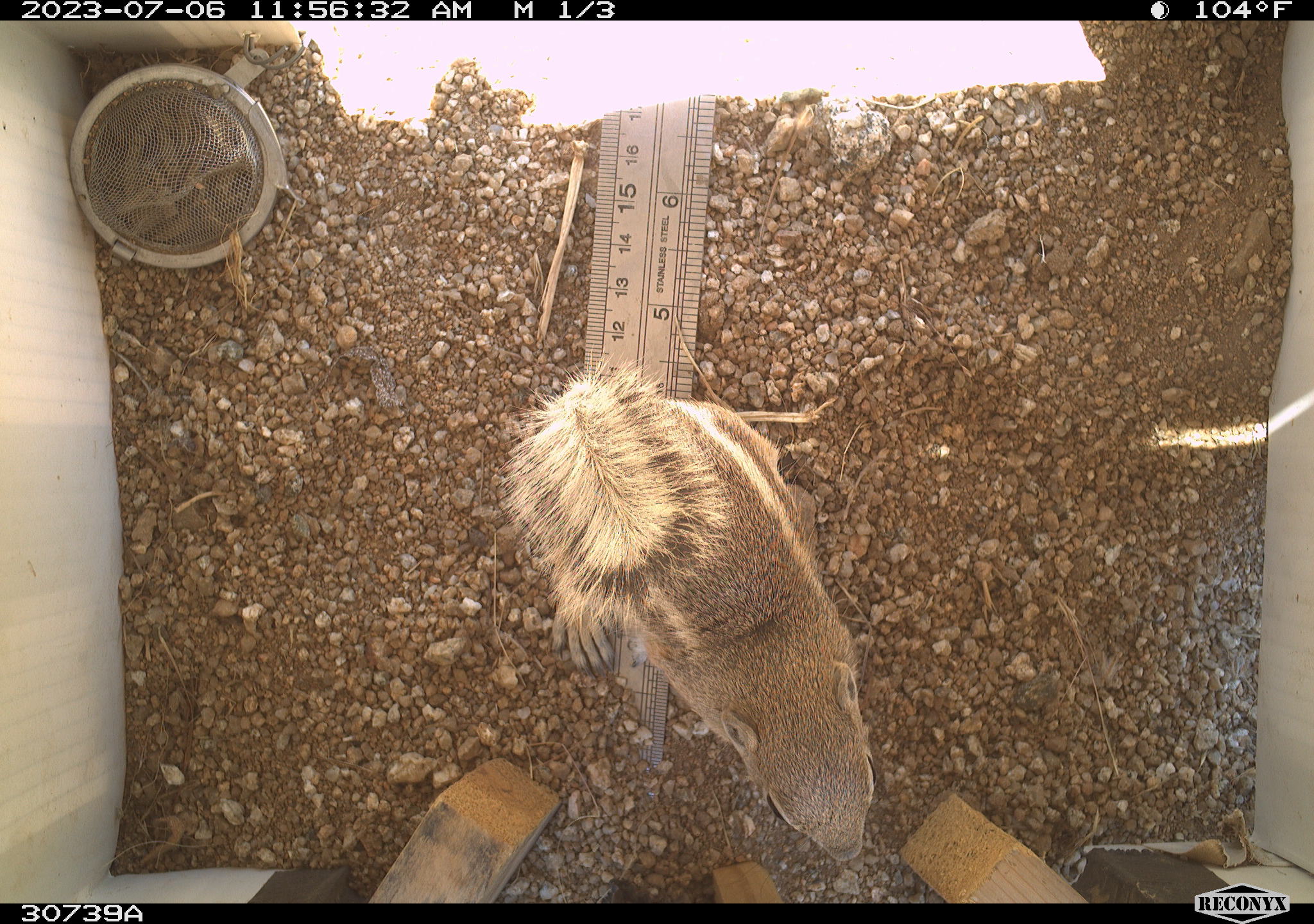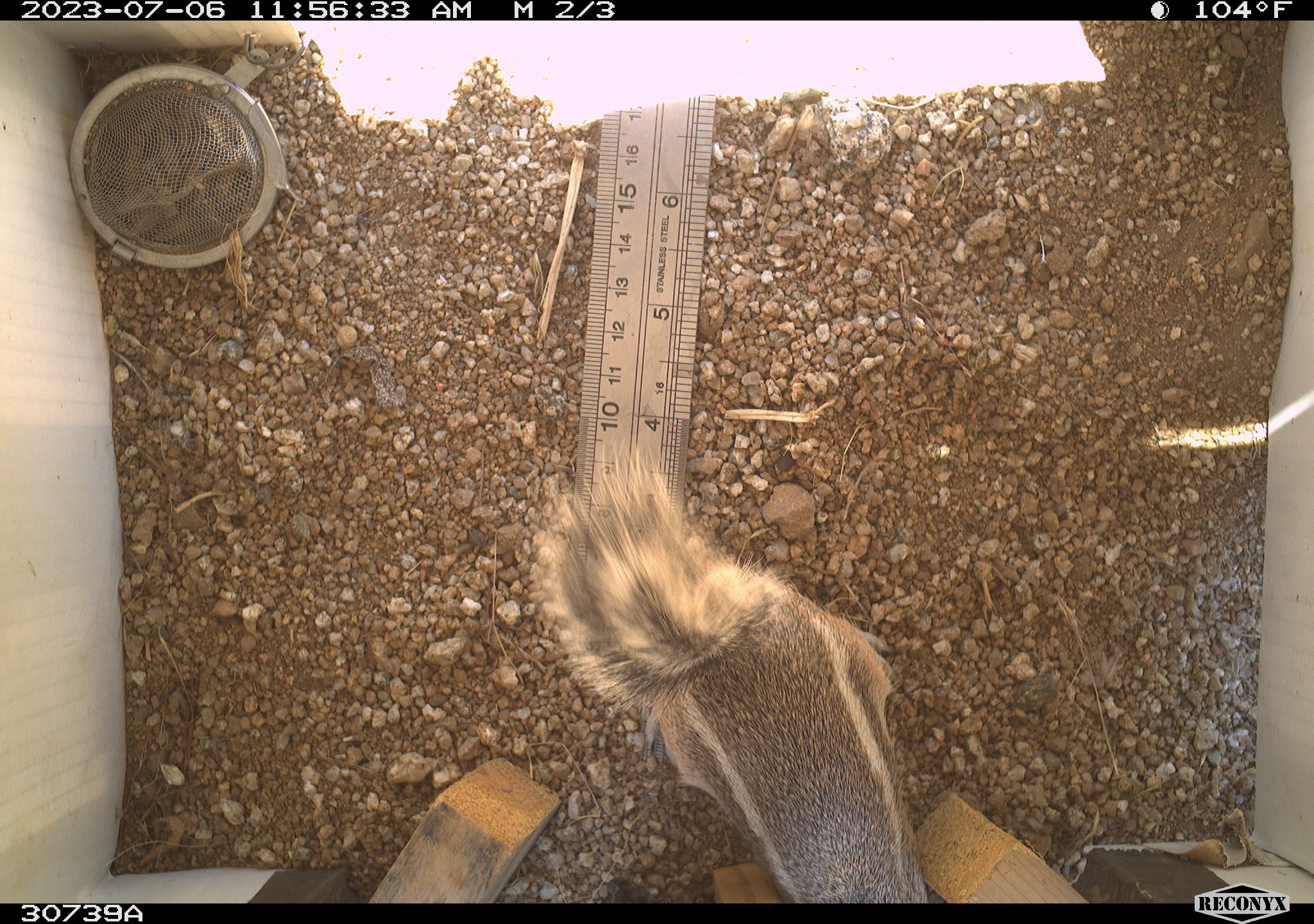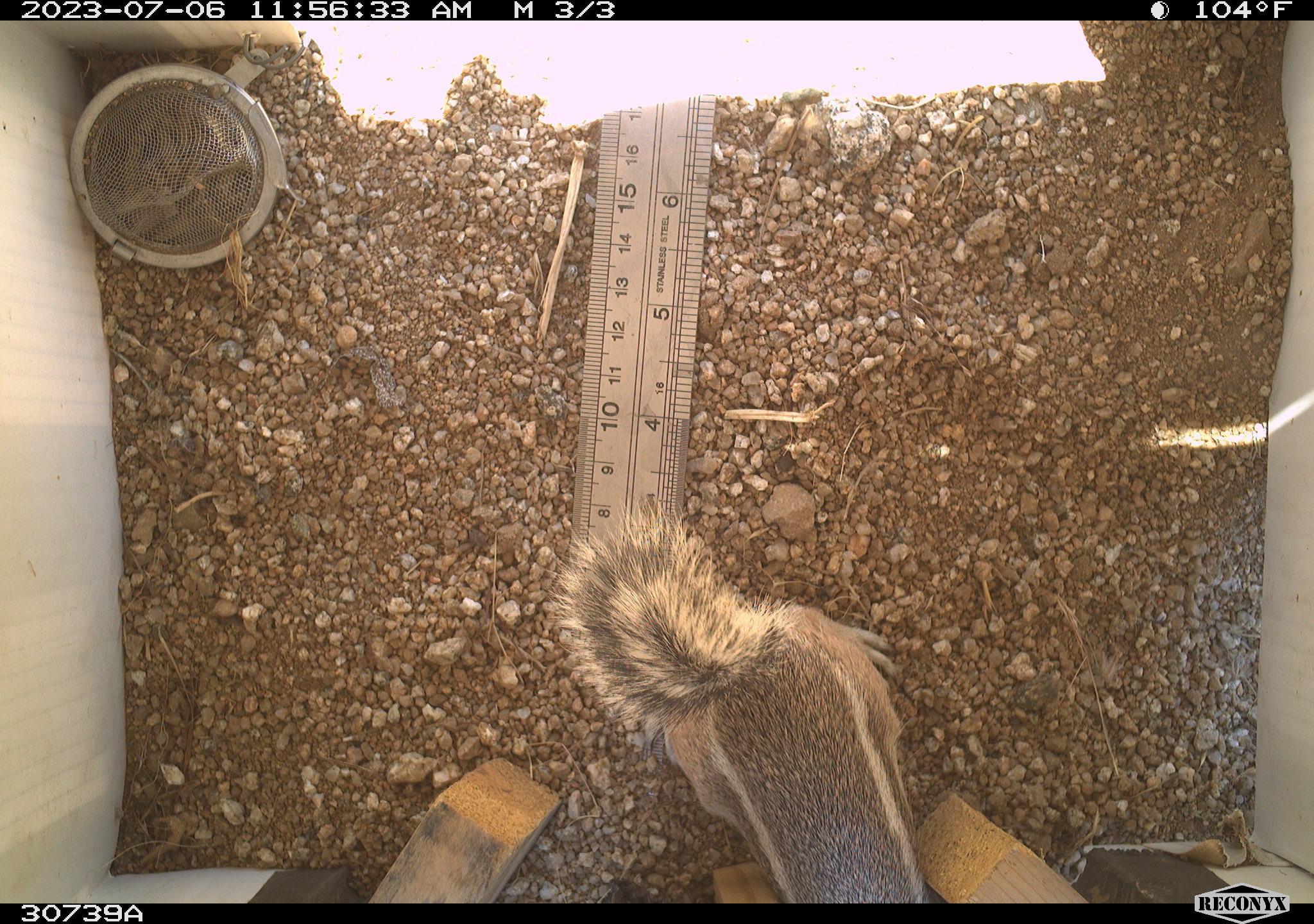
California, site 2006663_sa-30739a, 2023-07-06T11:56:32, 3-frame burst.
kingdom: Animalia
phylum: Chordata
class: Mammalia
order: Rodentia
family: Sciuridae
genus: Ammospermophilus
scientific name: Ammospermophilus leucurus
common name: white-tailed antelope squirrel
White-tailed antelope squirrel (Ammospermophilus leucurus).